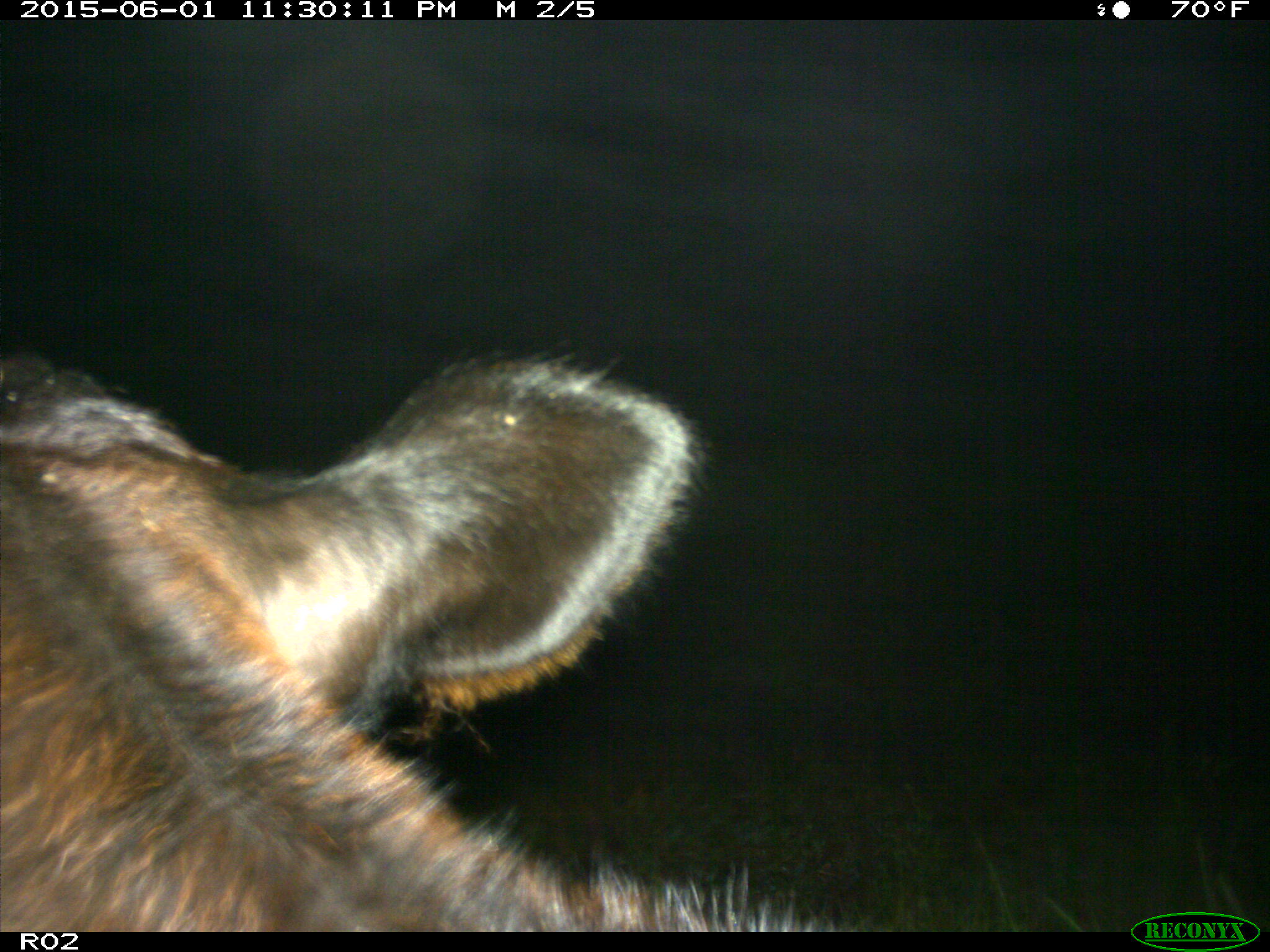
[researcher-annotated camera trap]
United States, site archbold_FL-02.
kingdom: Animalia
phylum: Chordata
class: Mammalia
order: Artiodactyla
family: Bovidae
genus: Bos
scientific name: Bos taurus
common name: domestic cow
Bos taurus (domestic cow).